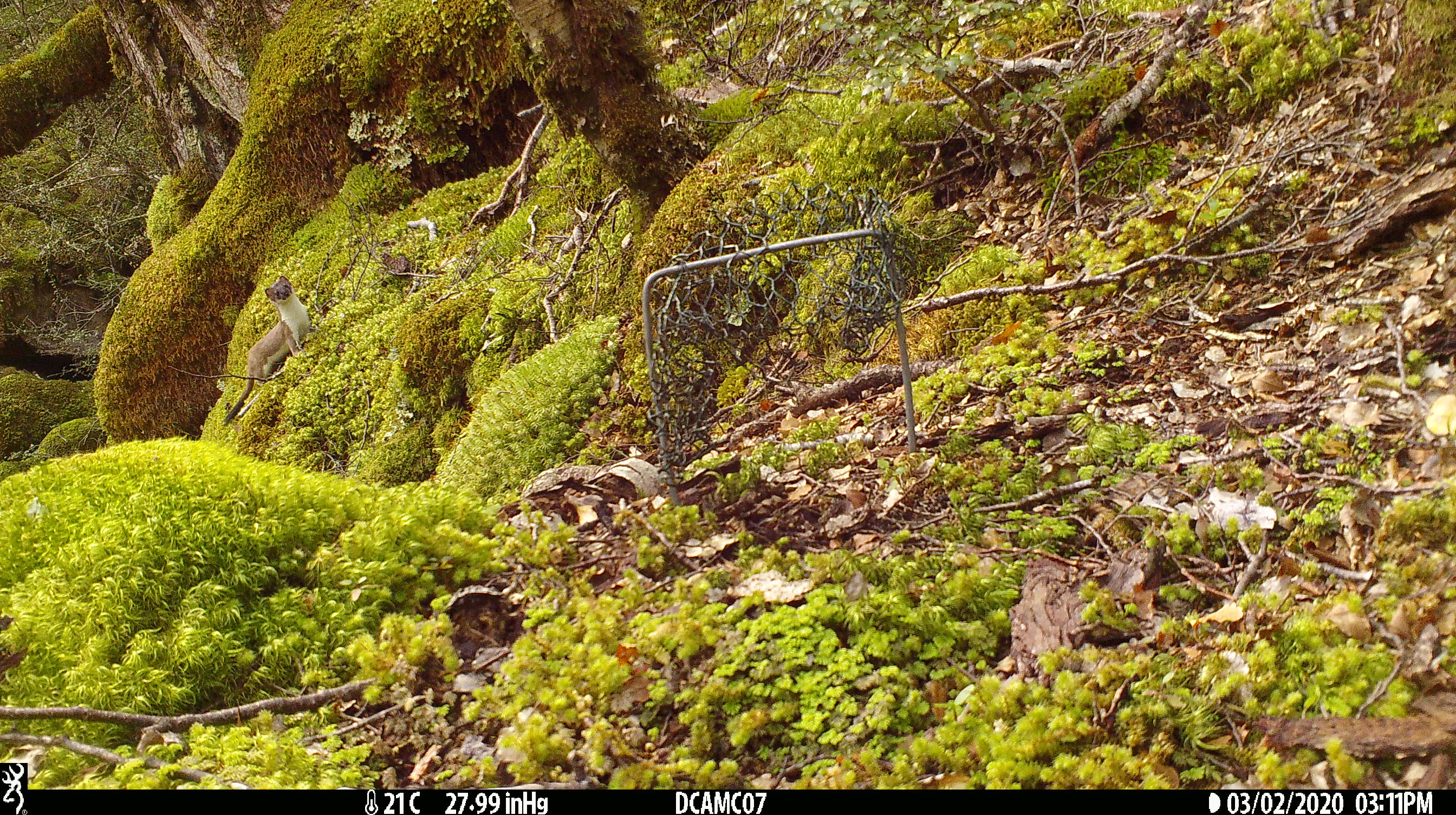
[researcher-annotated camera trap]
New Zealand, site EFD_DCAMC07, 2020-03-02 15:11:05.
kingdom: Animalia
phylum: Chordata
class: Mammalia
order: Carnivora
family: Mustelidae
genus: Mustela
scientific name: Mustela erminea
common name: stoat